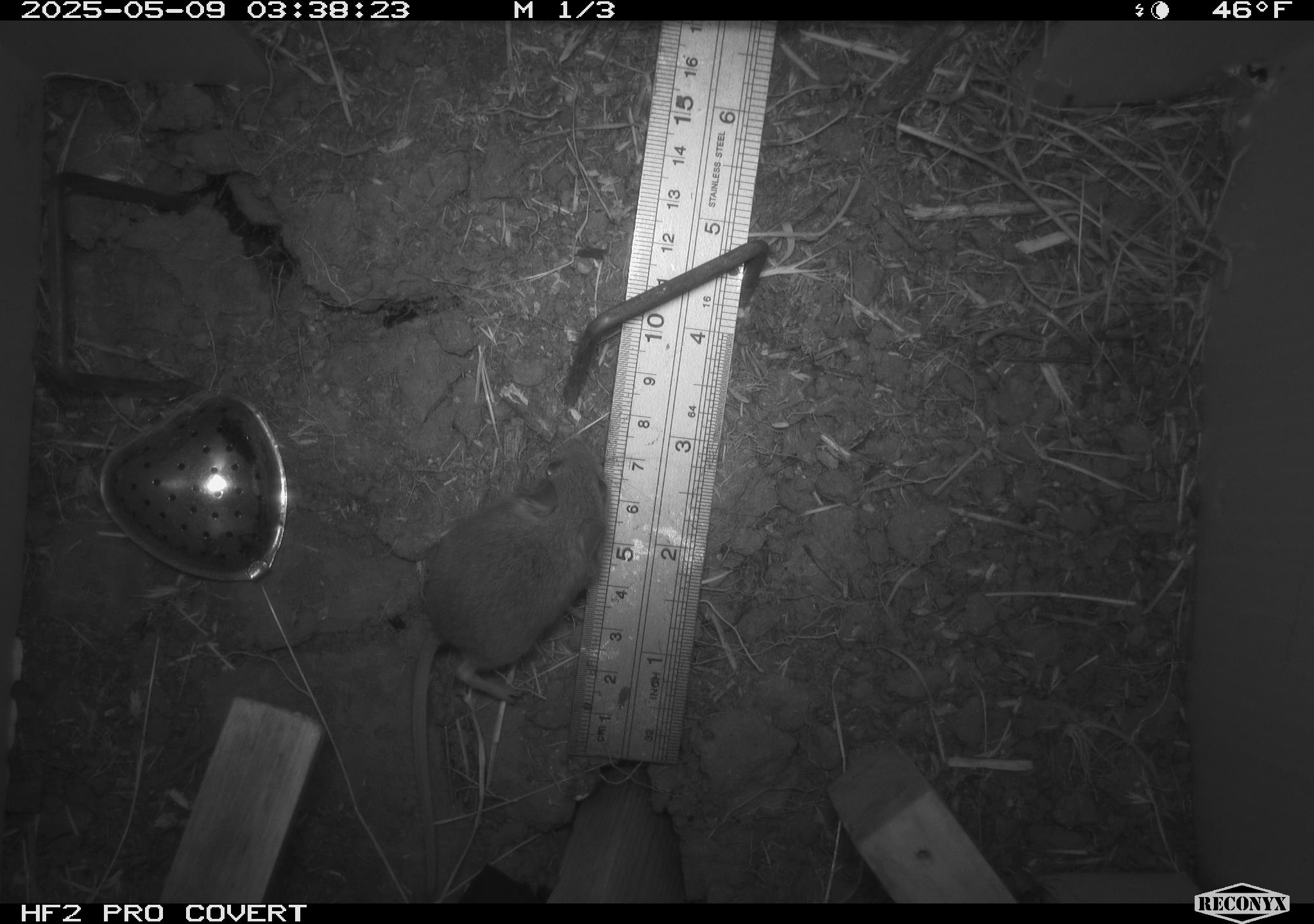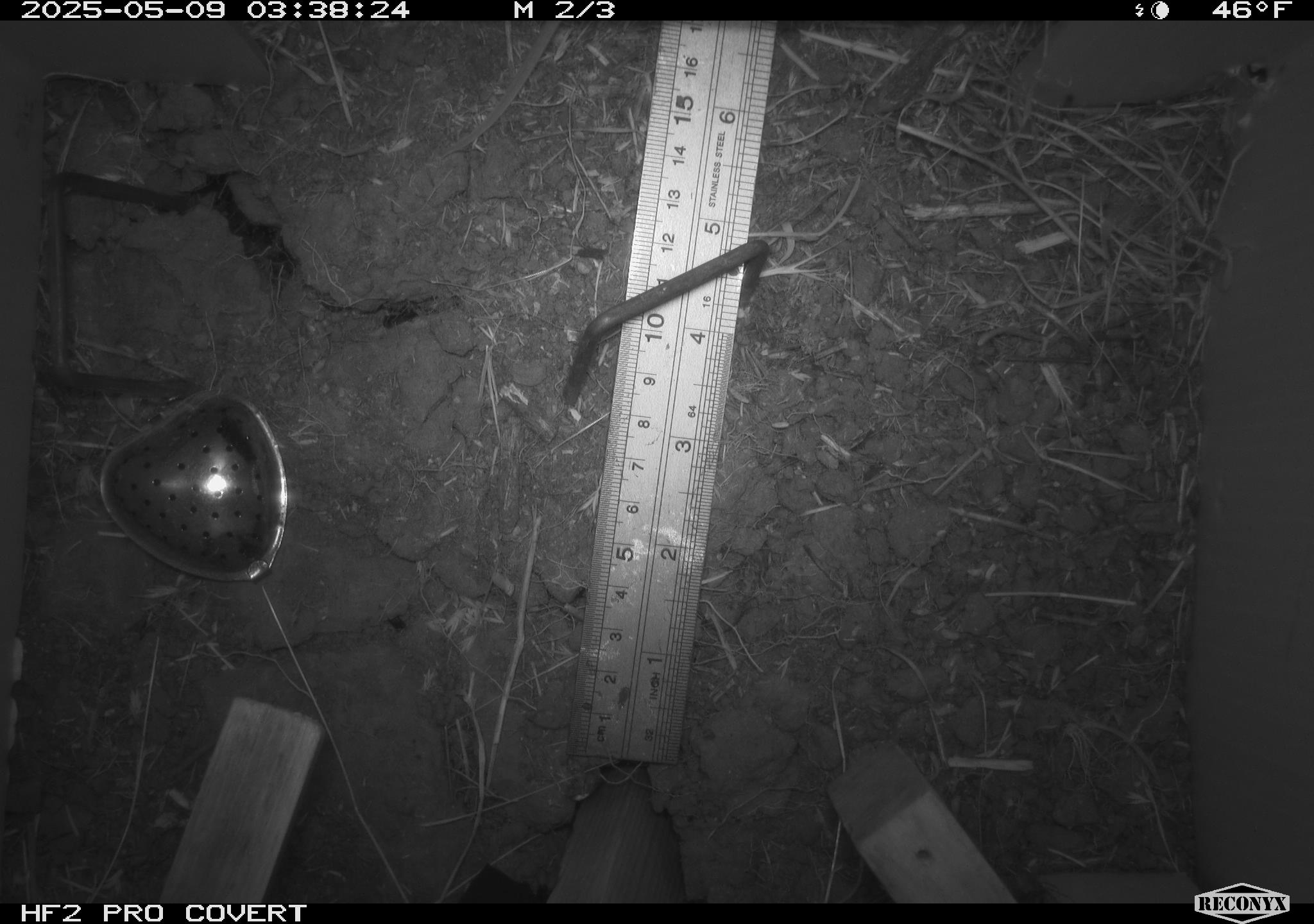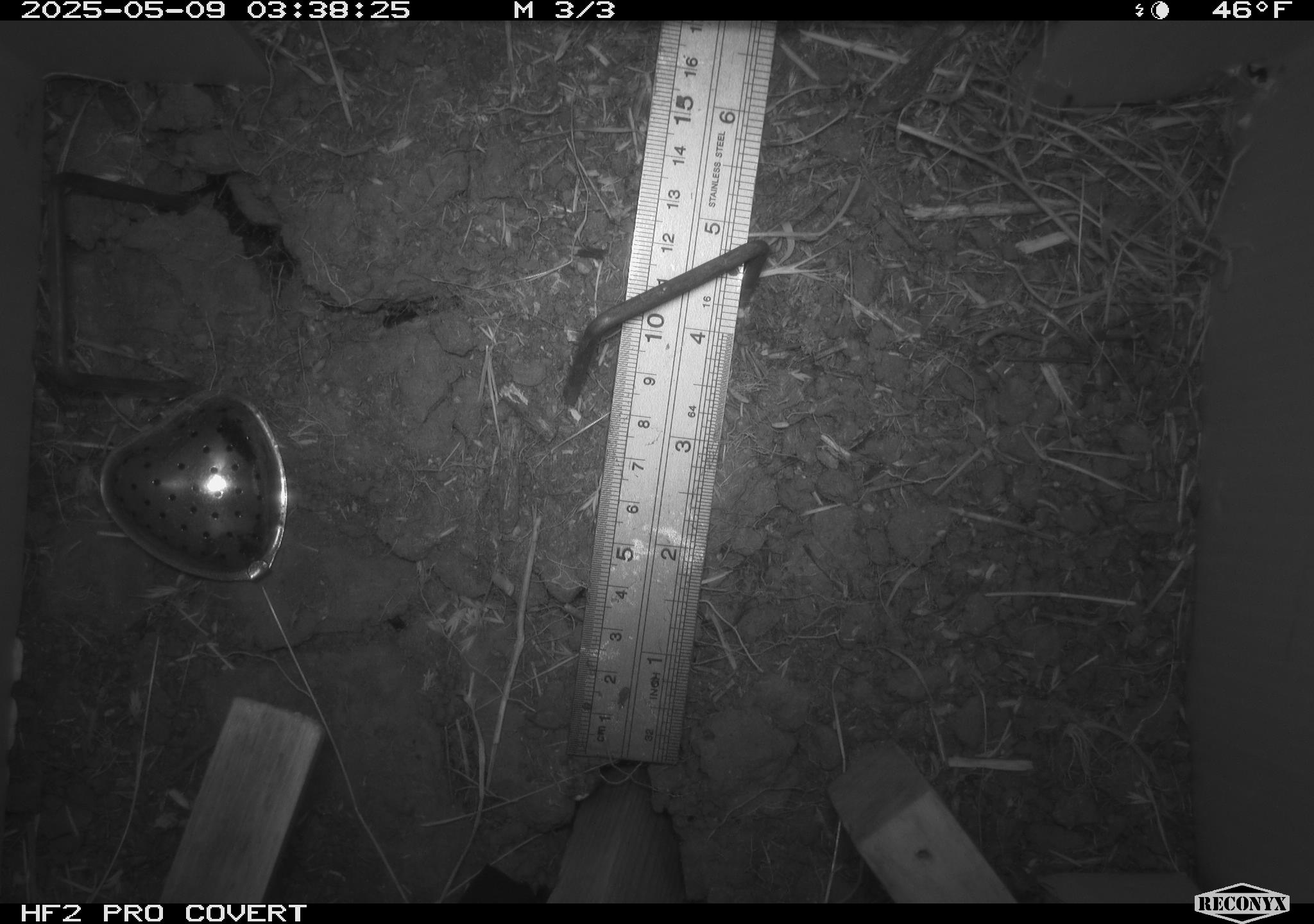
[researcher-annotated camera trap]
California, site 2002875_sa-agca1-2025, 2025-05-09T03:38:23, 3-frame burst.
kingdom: Animalia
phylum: Chordata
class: Mammalia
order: Rodentia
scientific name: Rodentia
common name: mouse species